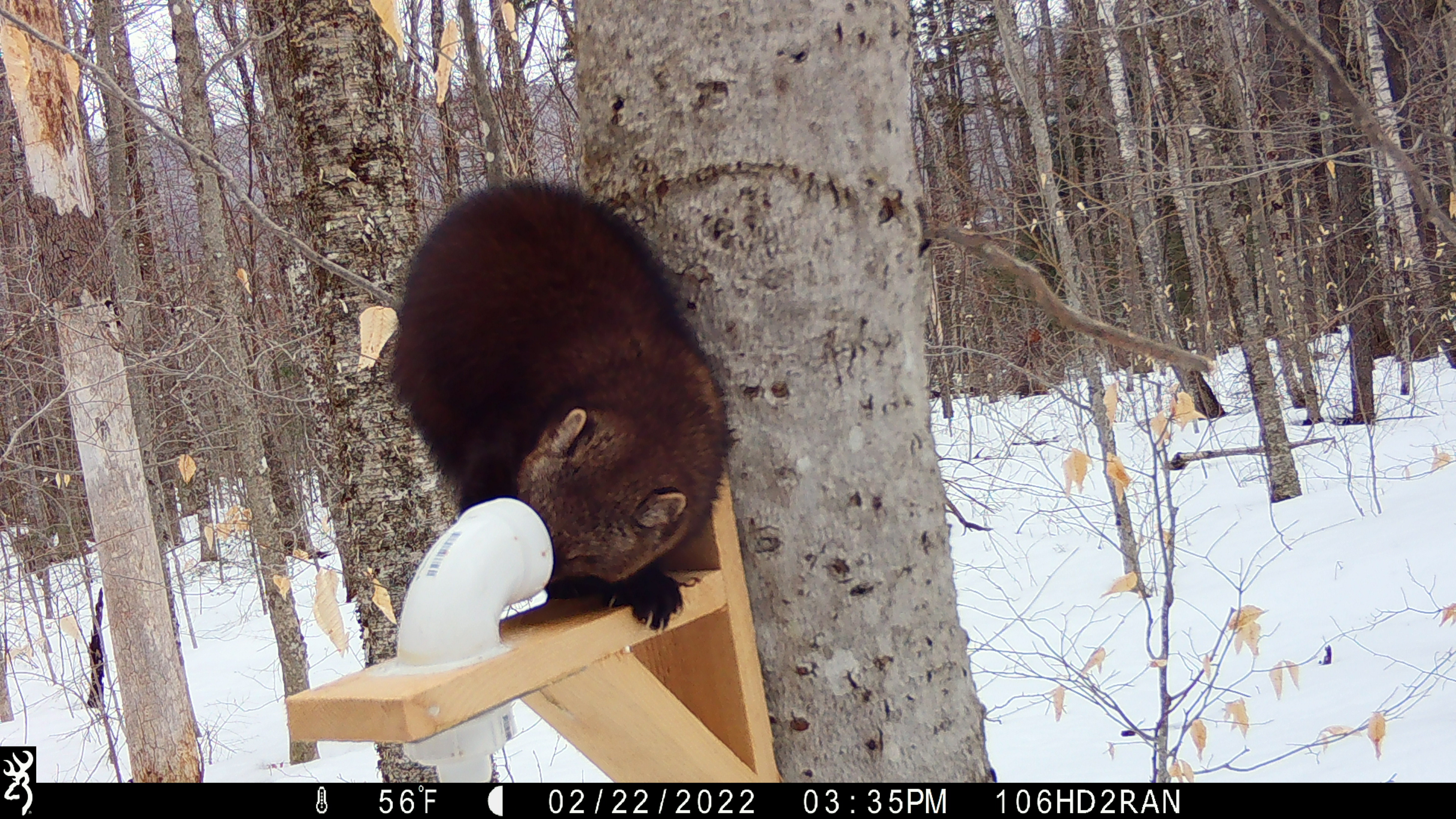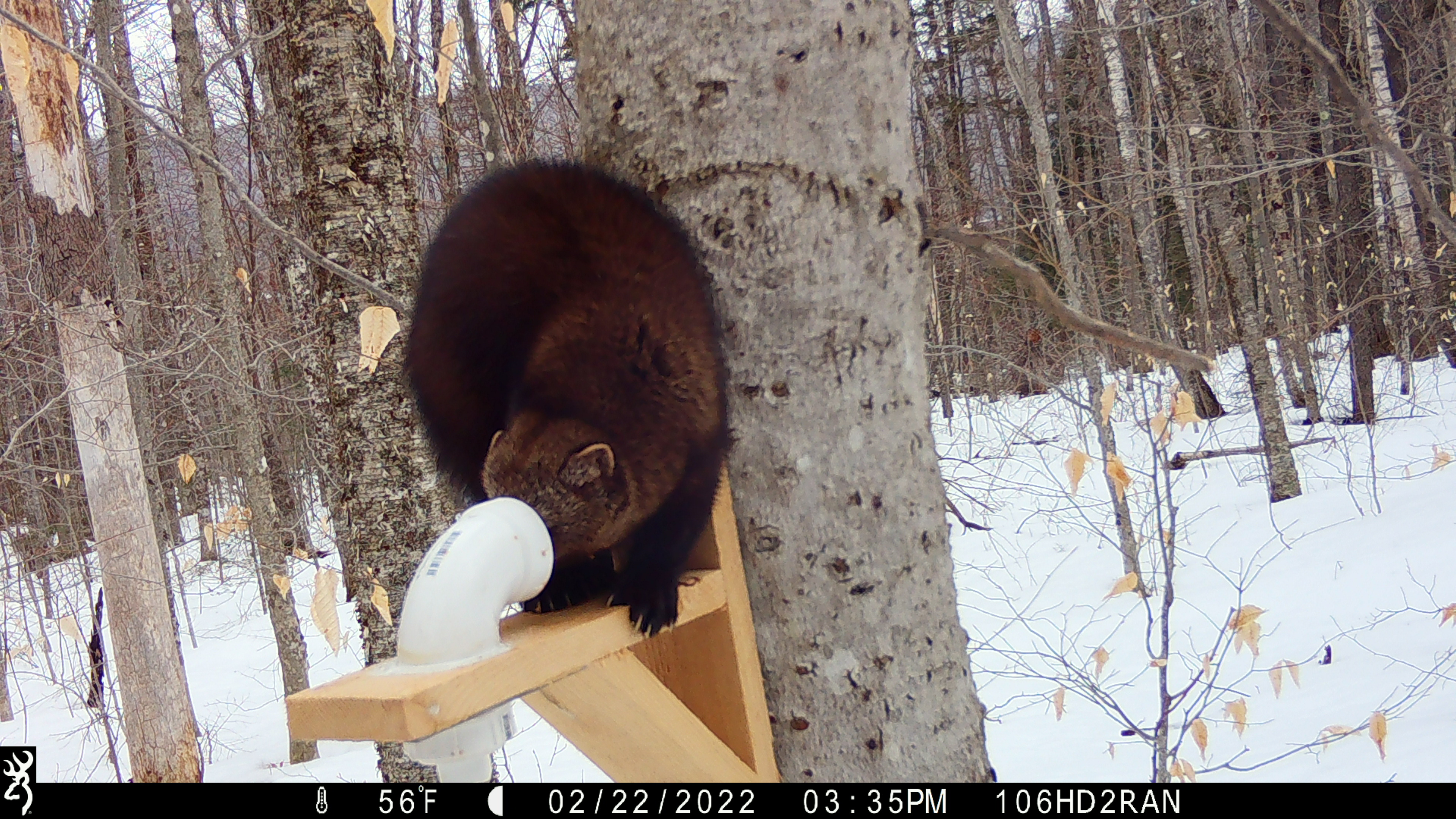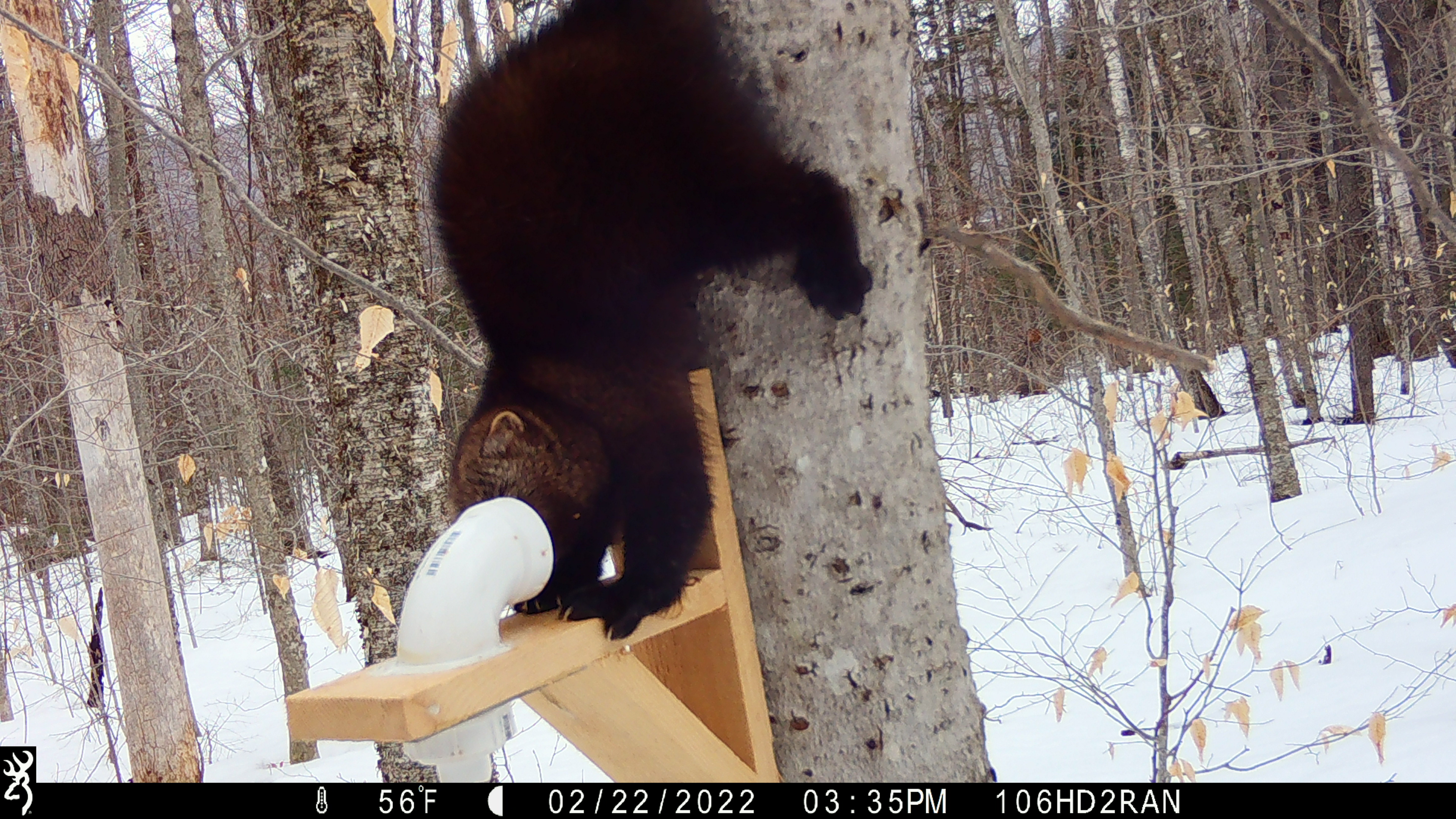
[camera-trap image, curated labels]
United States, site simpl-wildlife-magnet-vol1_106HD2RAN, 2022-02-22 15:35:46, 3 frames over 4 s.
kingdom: Animalia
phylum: Chordata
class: Mammalia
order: Carnivora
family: Mustelidae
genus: Pekania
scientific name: Pekania pennanti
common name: fisher